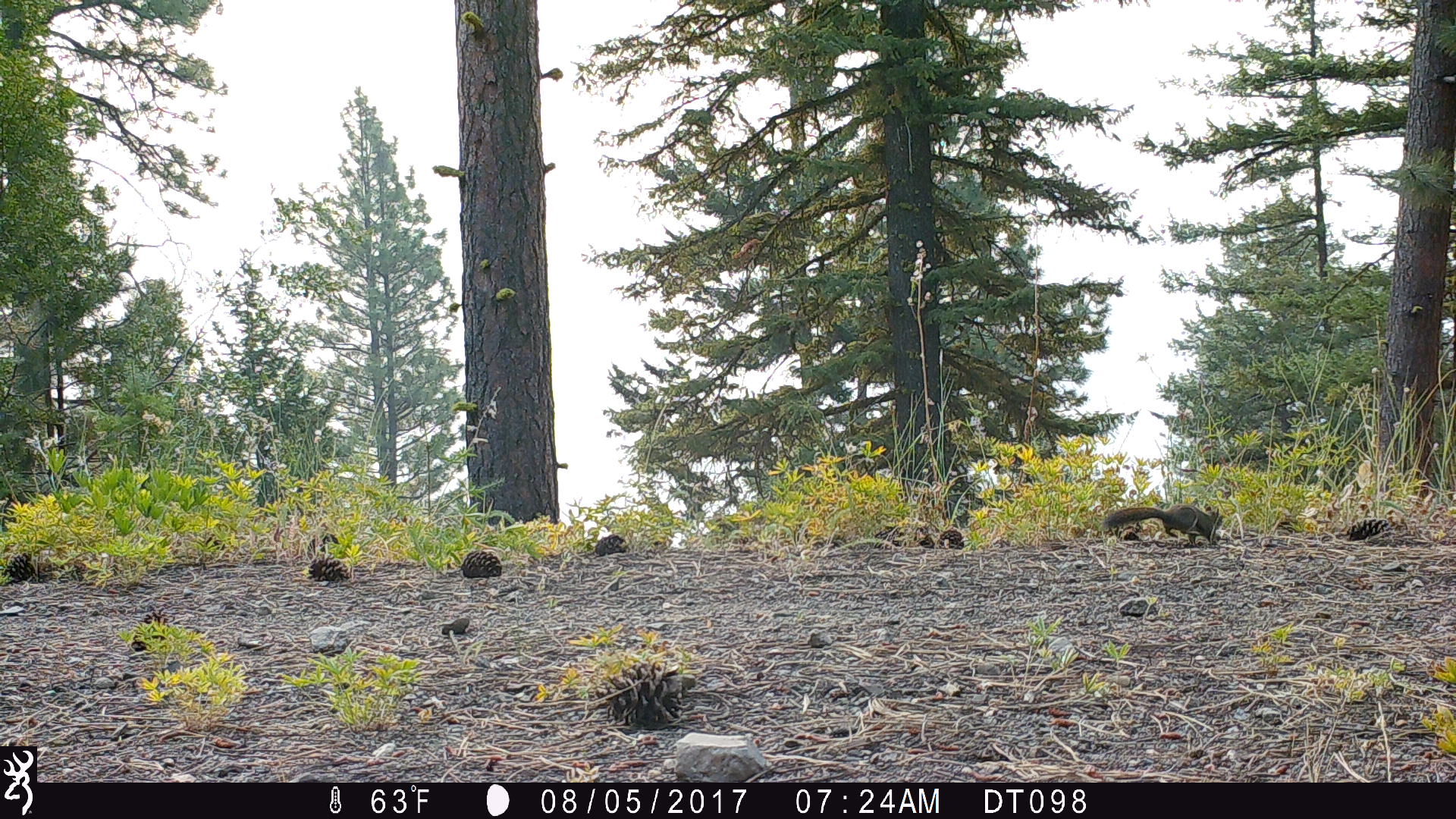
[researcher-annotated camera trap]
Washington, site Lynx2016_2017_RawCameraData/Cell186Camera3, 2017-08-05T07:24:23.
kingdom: Animalia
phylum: Chordata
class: Mammalia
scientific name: Mammalia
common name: small mammal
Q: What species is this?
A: Small mammal (Mammalia).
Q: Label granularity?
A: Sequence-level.